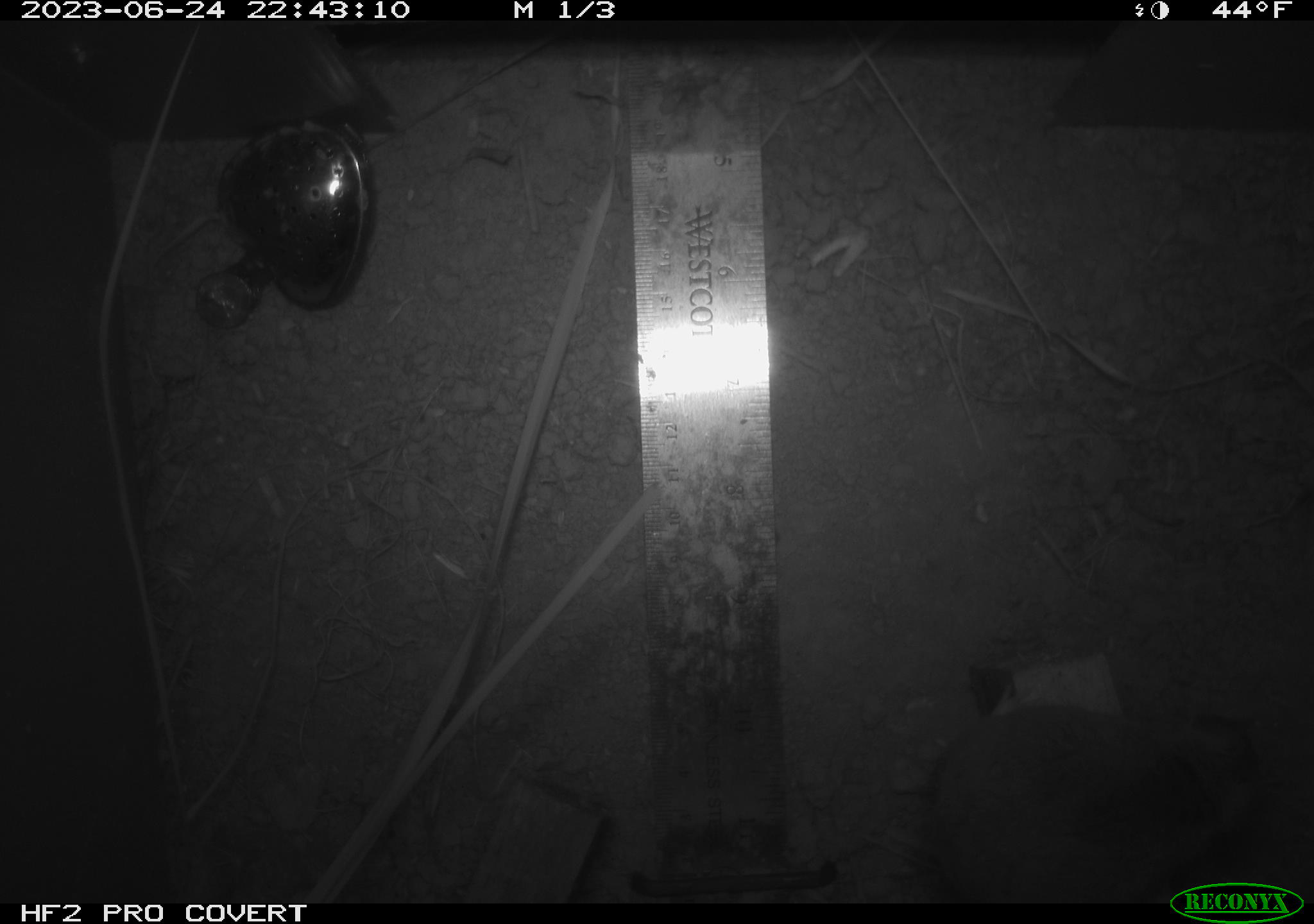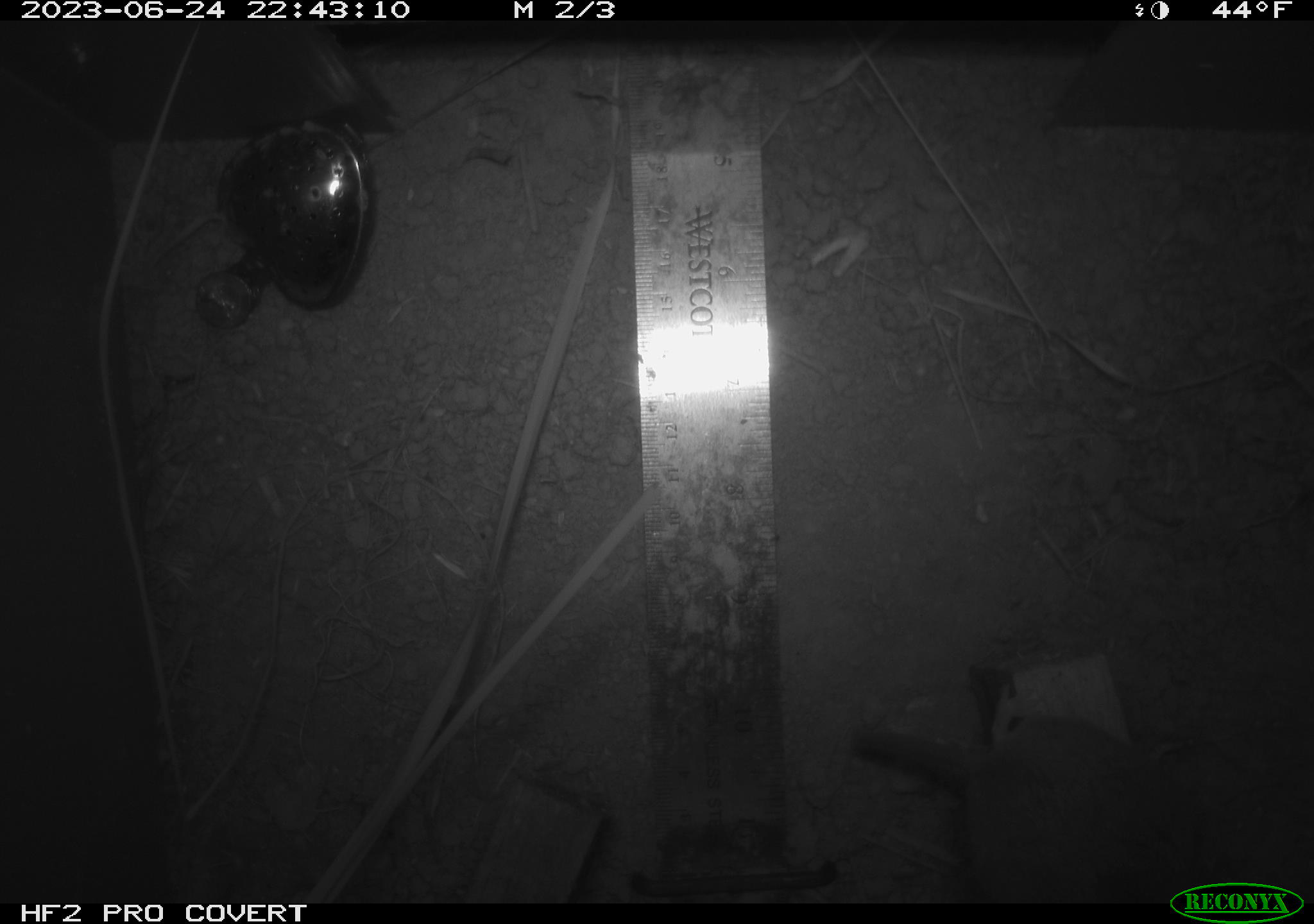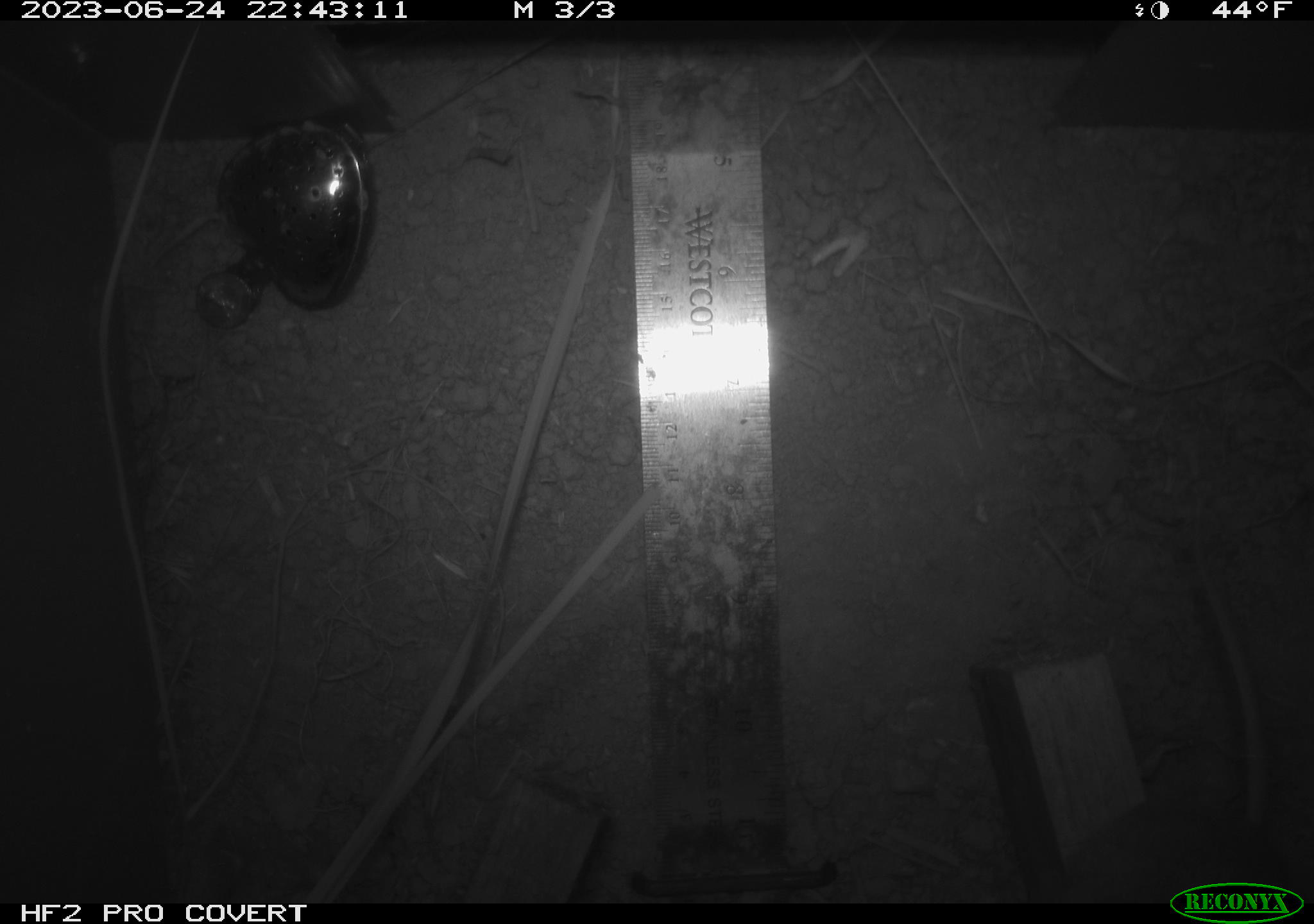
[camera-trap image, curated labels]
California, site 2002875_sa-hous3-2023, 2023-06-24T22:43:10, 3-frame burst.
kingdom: Animalia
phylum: Chordata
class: Mammalia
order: Rodentia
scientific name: Rodentia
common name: mouse species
Mouse species (Rodentia).